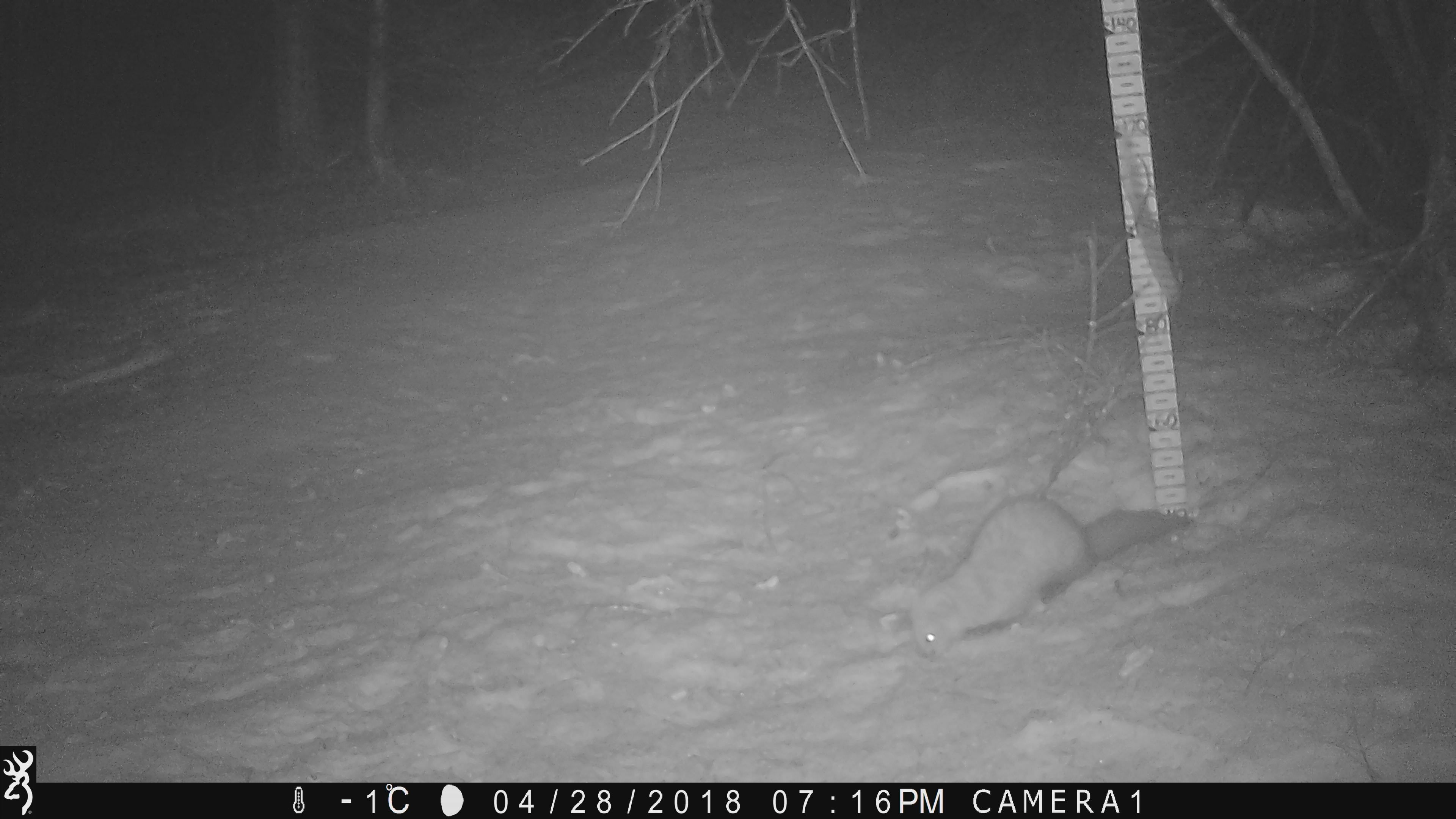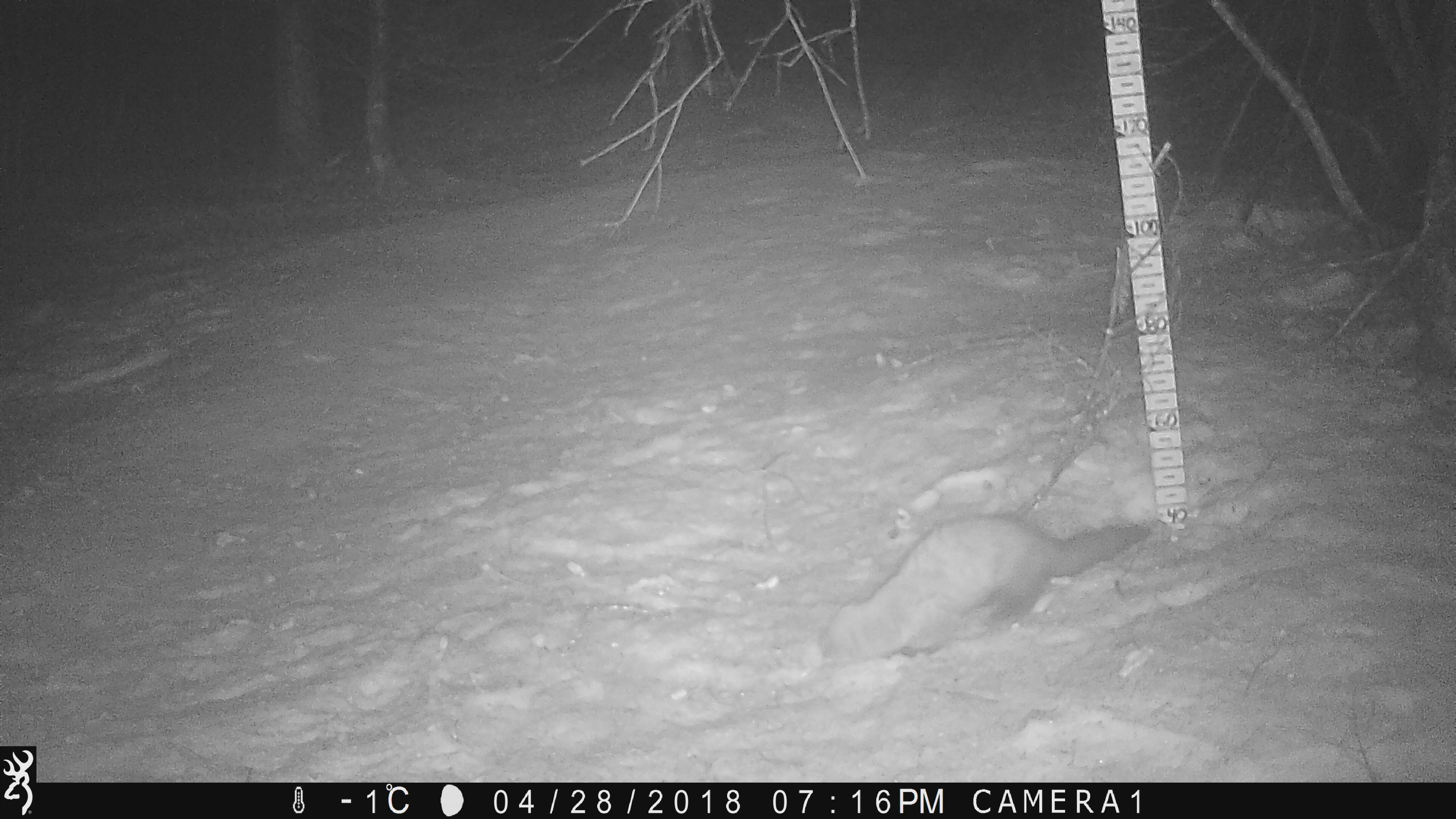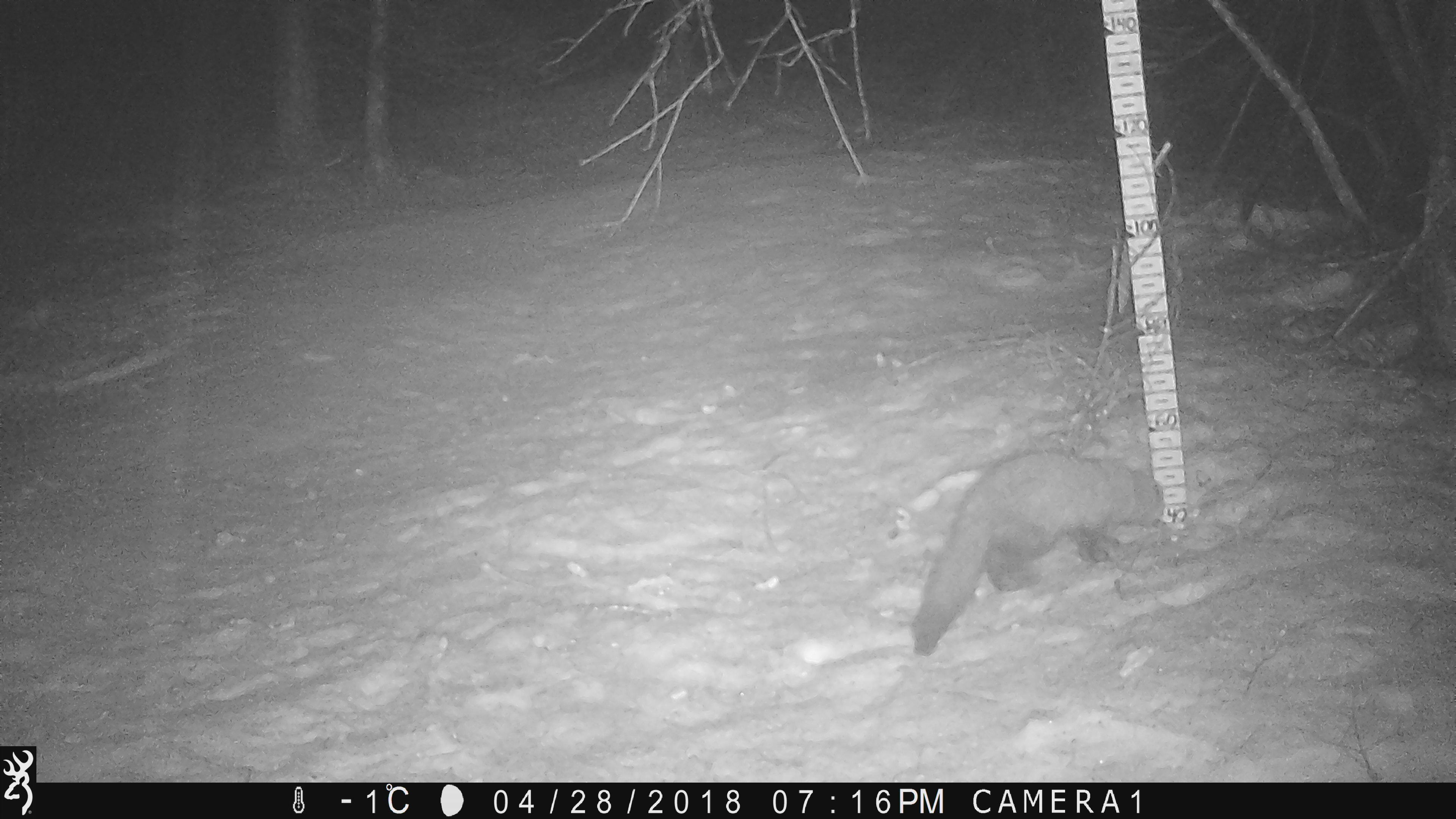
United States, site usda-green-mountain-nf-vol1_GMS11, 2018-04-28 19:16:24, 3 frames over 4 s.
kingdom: Animalia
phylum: Chordata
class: Mammalia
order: Carnivora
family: Mustelidae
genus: Pekania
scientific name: Pekania pennanti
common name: fisher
Fisher (Pekania pennanti).